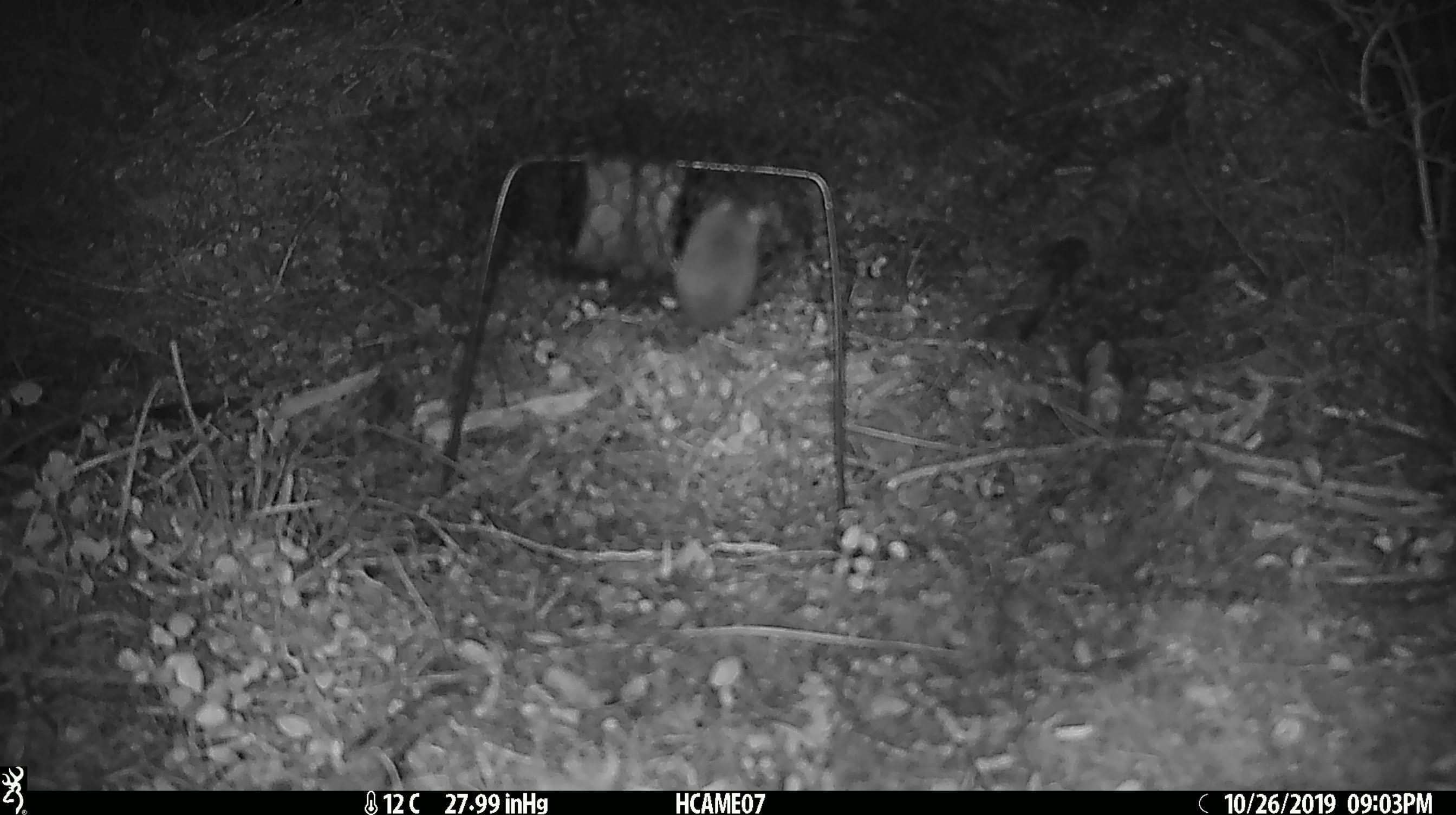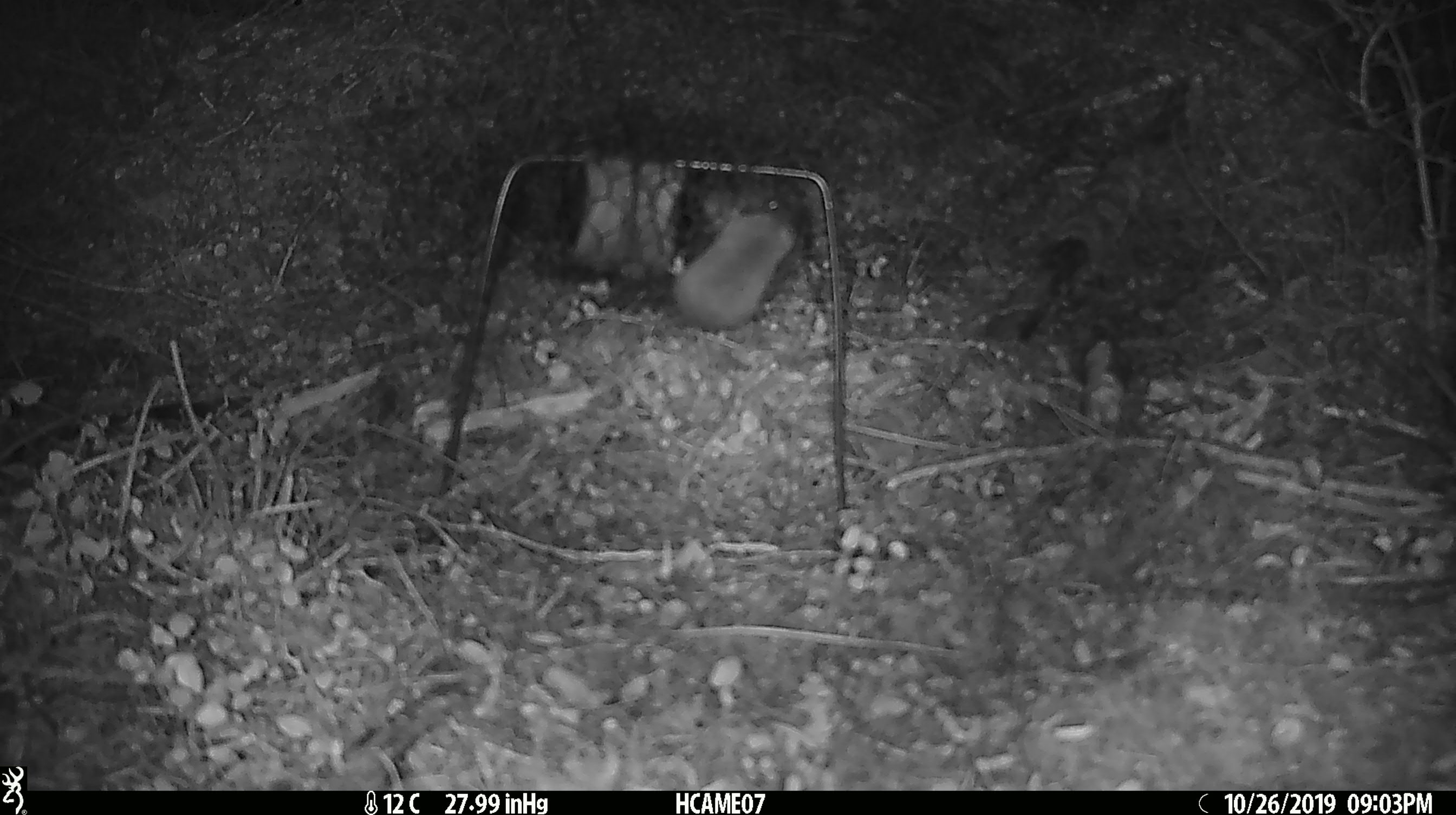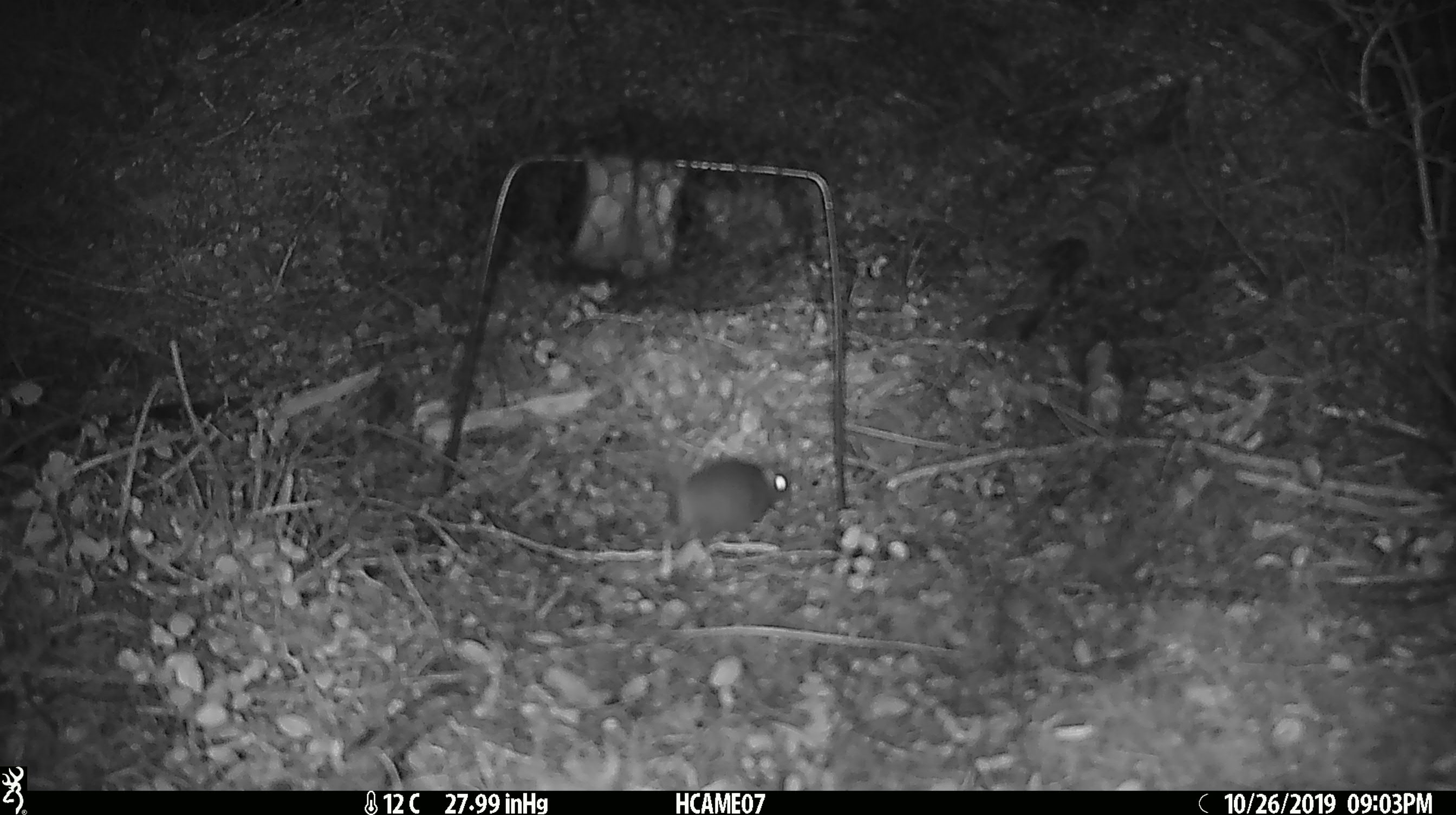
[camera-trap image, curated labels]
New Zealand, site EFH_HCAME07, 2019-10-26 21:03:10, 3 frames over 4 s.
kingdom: Animalia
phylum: Chordata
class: Mammalia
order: Rodentia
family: Muridae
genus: Mus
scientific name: Mus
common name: mouse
Mouse (Mus).